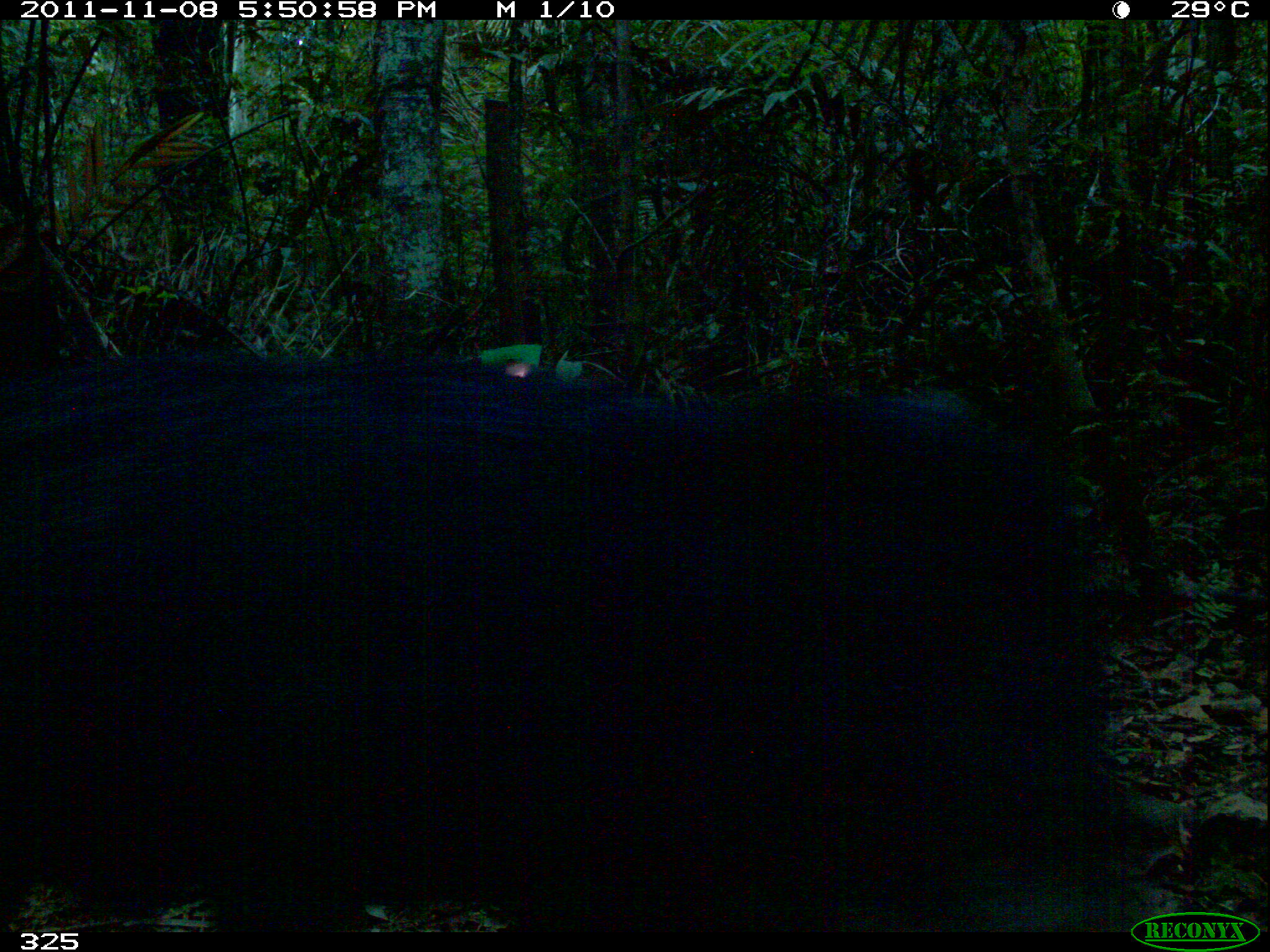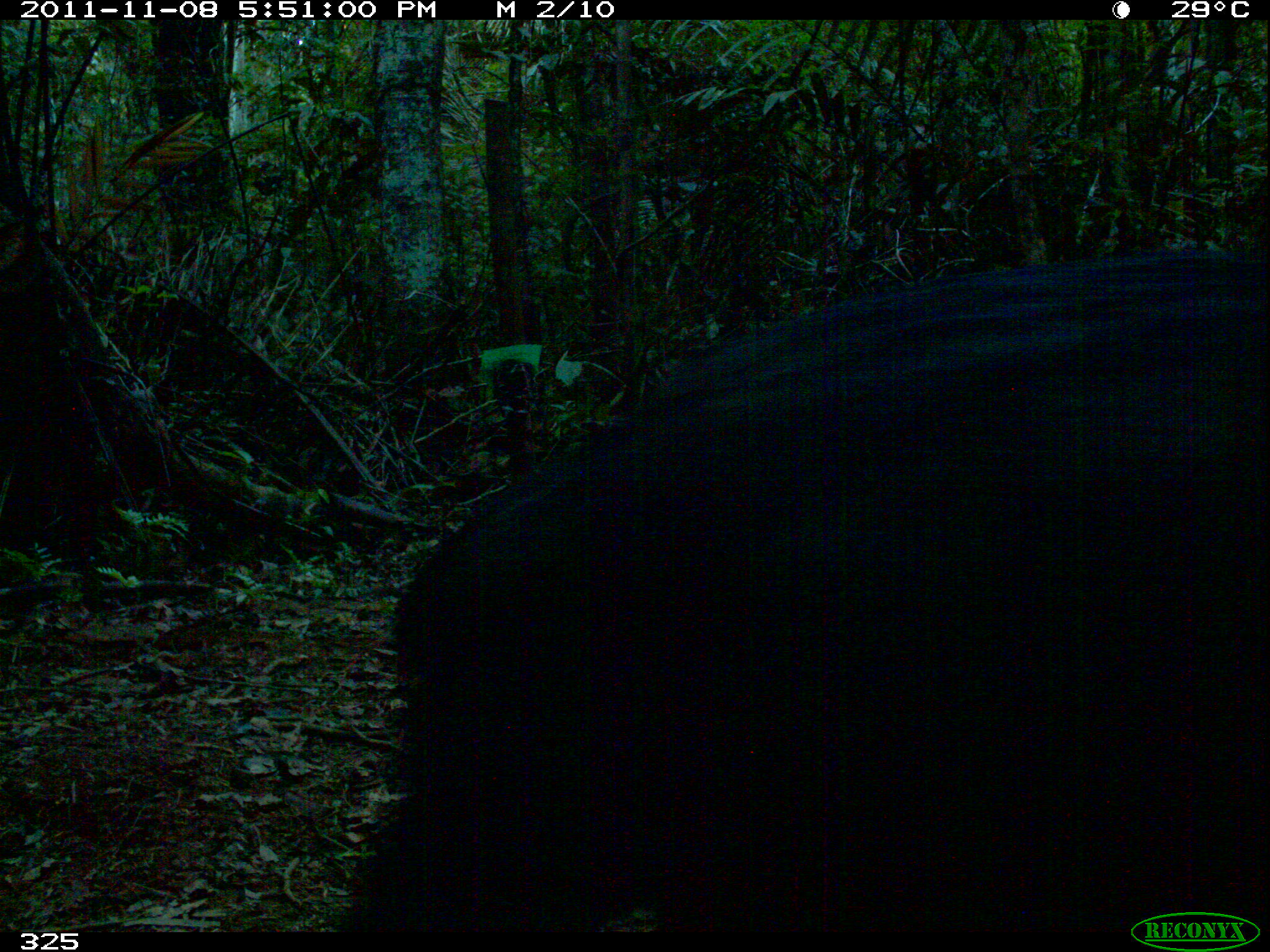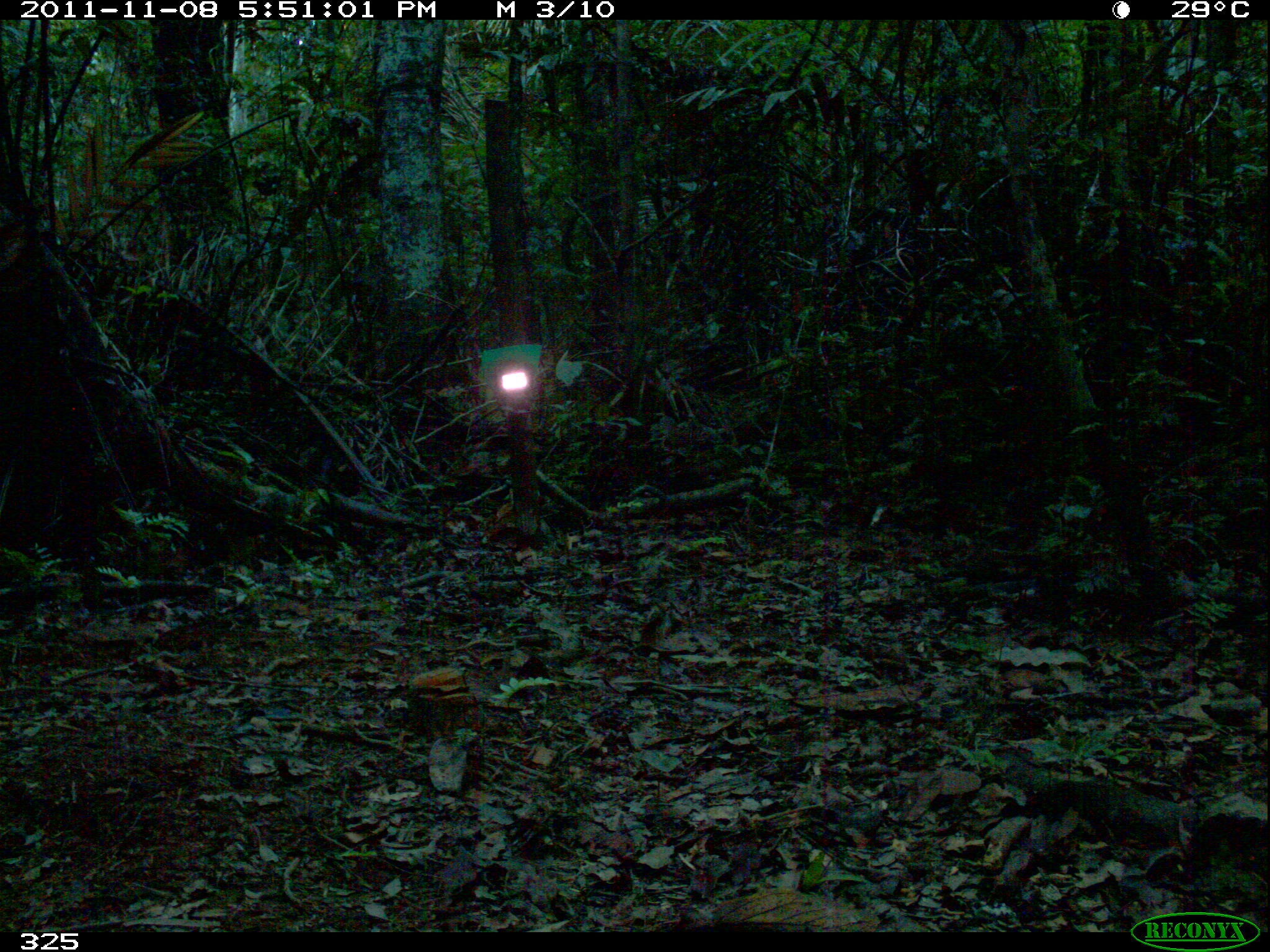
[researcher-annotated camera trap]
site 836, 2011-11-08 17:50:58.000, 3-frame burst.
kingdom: Animalia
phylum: Chordata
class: Mammalia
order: Artiodactyla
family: Tayassuidae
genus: Tayassu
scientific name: Tayassu pecari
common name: white-lipped peccary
Tayassu pecari (white-lipped peccary).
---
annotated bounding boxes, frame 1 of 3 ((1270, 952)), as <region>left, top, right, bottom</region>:
tayassu pecari: <region>4, 362, 1114, 942</region>